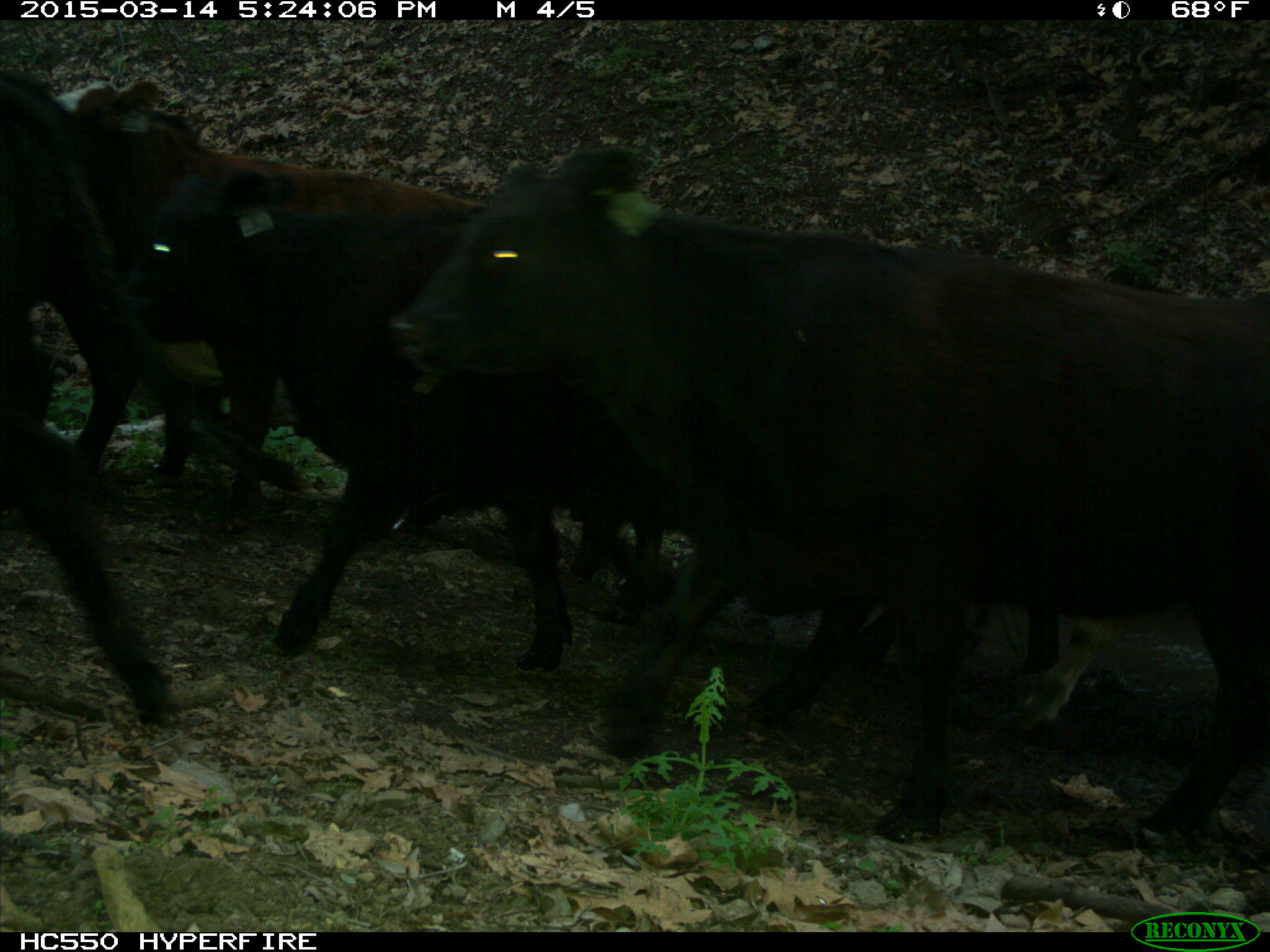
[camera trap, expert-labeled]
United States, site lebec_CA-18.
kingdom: Animalia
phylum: Chordata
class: Mammalia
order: Artiodactyla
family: Bovidae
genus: Bos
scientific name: Bos taurus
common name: domestic cow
Bos taurus (domestic cow).